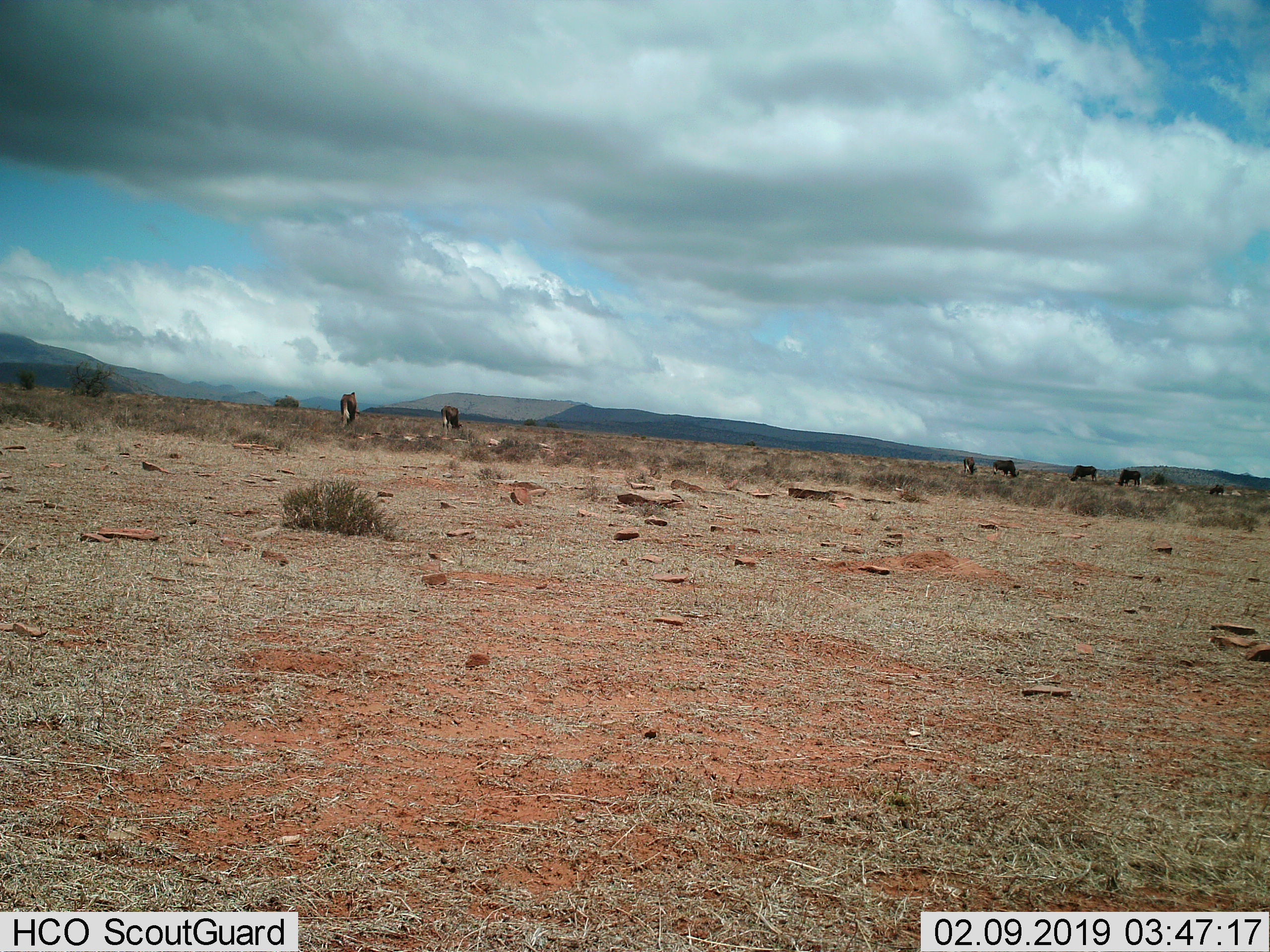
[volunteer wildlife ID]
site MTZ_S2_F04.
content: unidentified animal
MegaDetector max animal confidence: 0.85